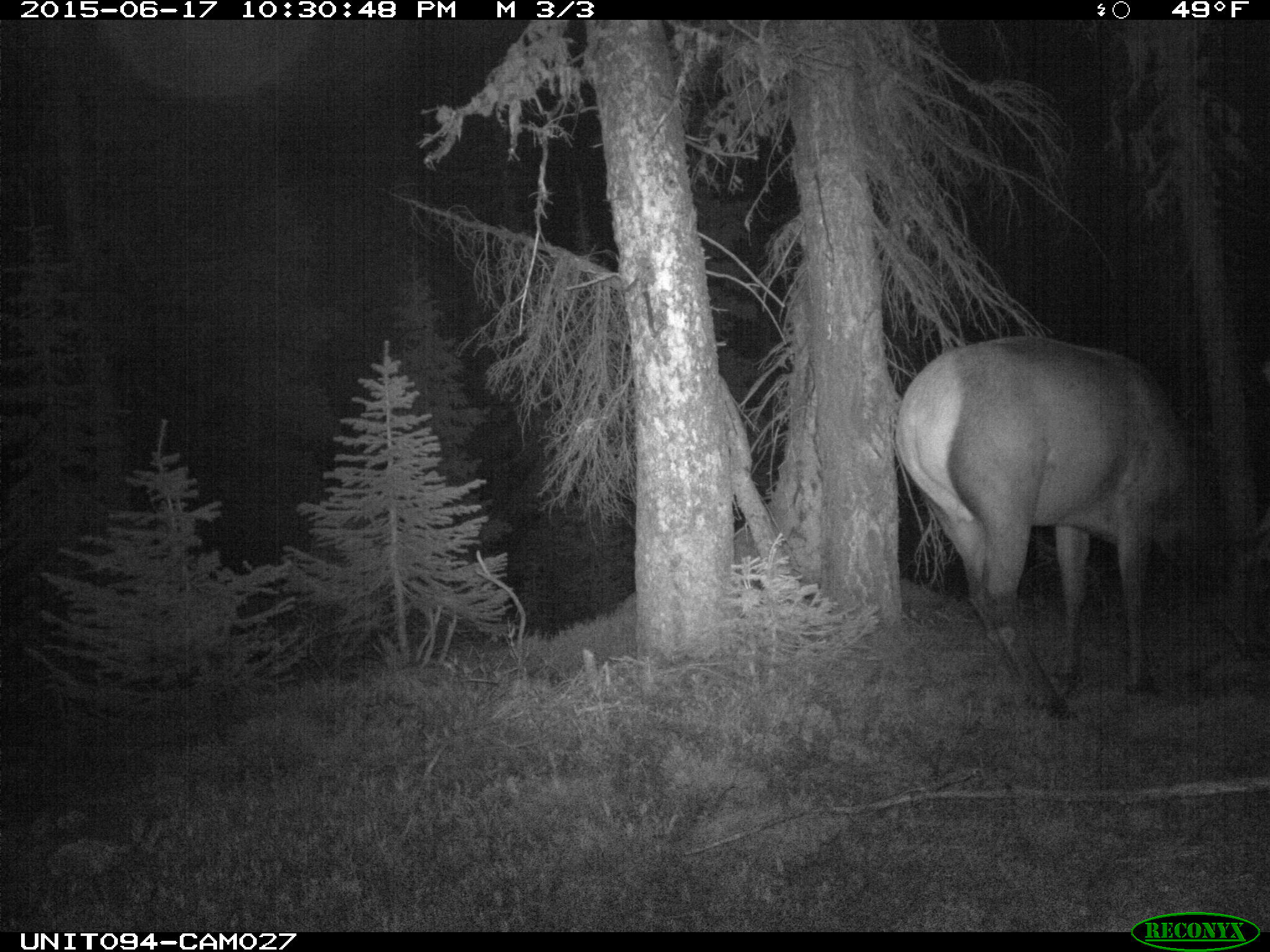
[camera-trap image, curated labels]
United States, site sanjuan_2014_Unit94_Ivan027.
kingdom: Animalia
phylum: Chordata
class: Mammalia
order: Artiodactyla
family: Cervidae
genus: Cervus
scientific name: Cervus elaphus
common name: red deer